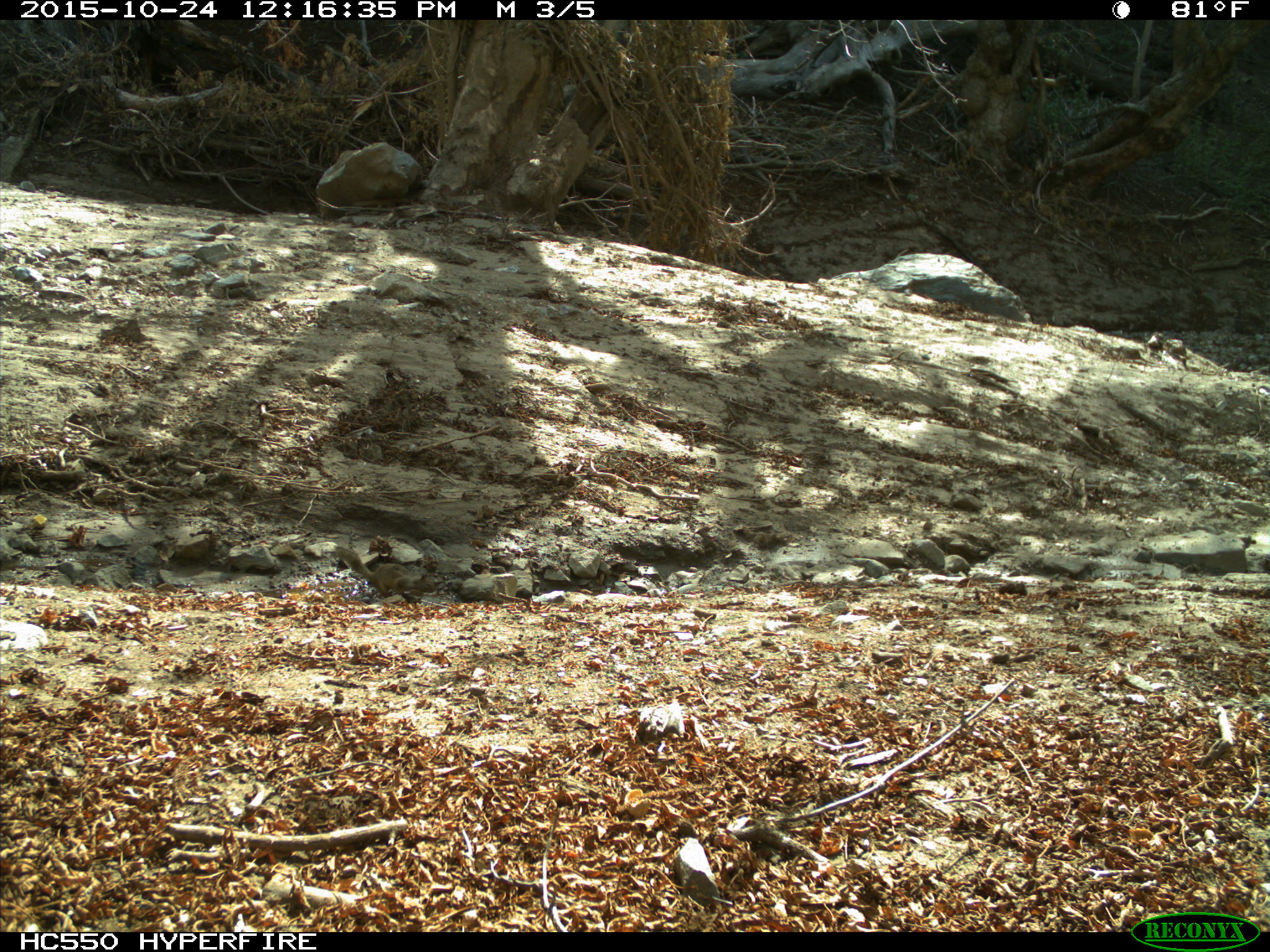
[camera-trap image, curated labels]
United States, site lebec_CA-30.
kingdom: Animalia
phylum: Chordata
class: Mammalia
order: Rodentia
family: Sciuridae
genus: Otospermophilus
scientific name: Otospermophilus beecheyi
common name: california ground squirrel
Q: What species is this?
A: Otospermophilus beecheyi (california ground squirrel).